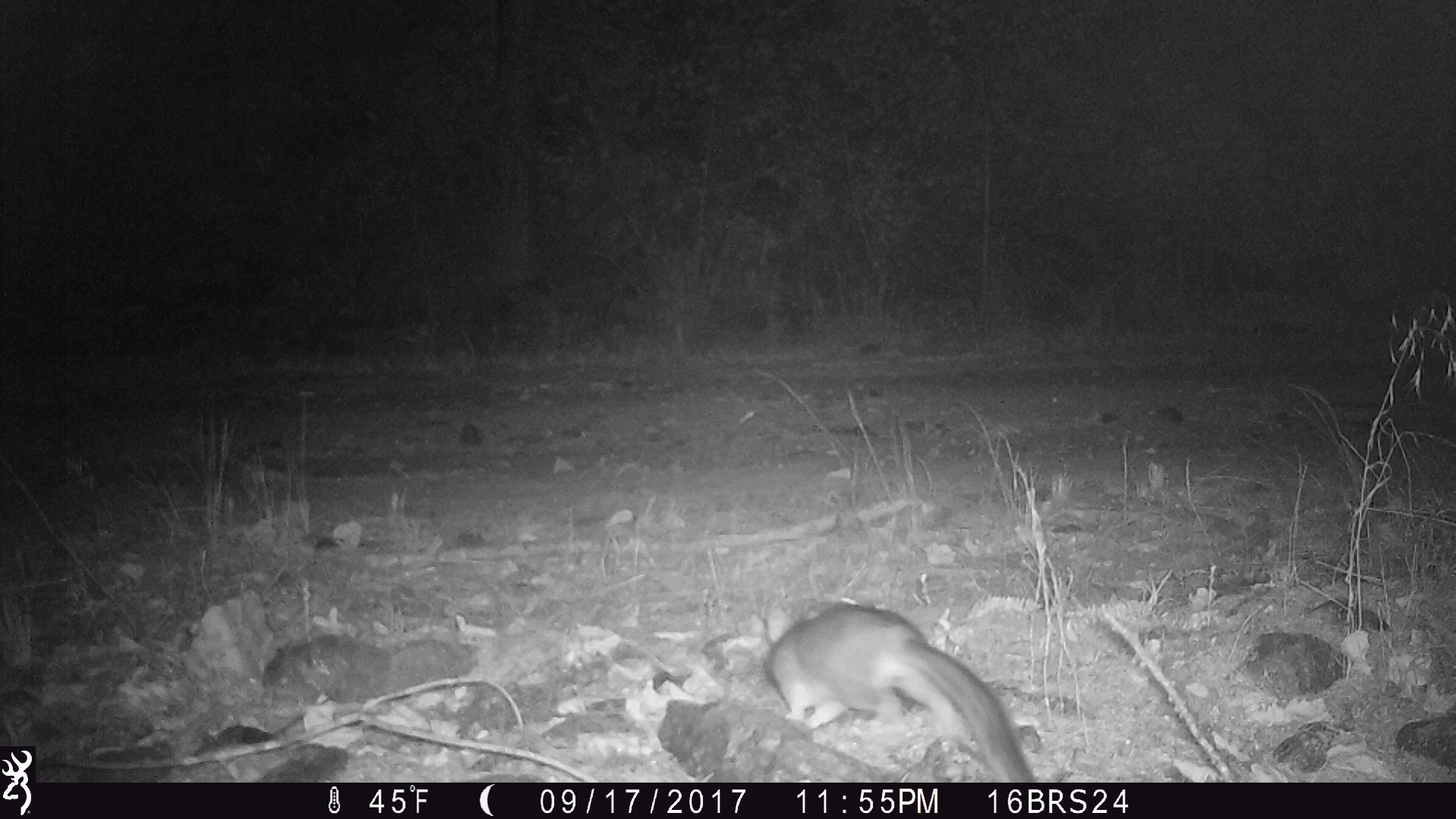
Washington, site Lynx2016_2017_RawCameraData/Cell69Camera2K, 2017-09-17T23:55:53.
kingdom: Animalia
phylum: Chordata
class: Mammalia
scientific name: Mammalia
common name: small mammal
Small mammal (Mammalia). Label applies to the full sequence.